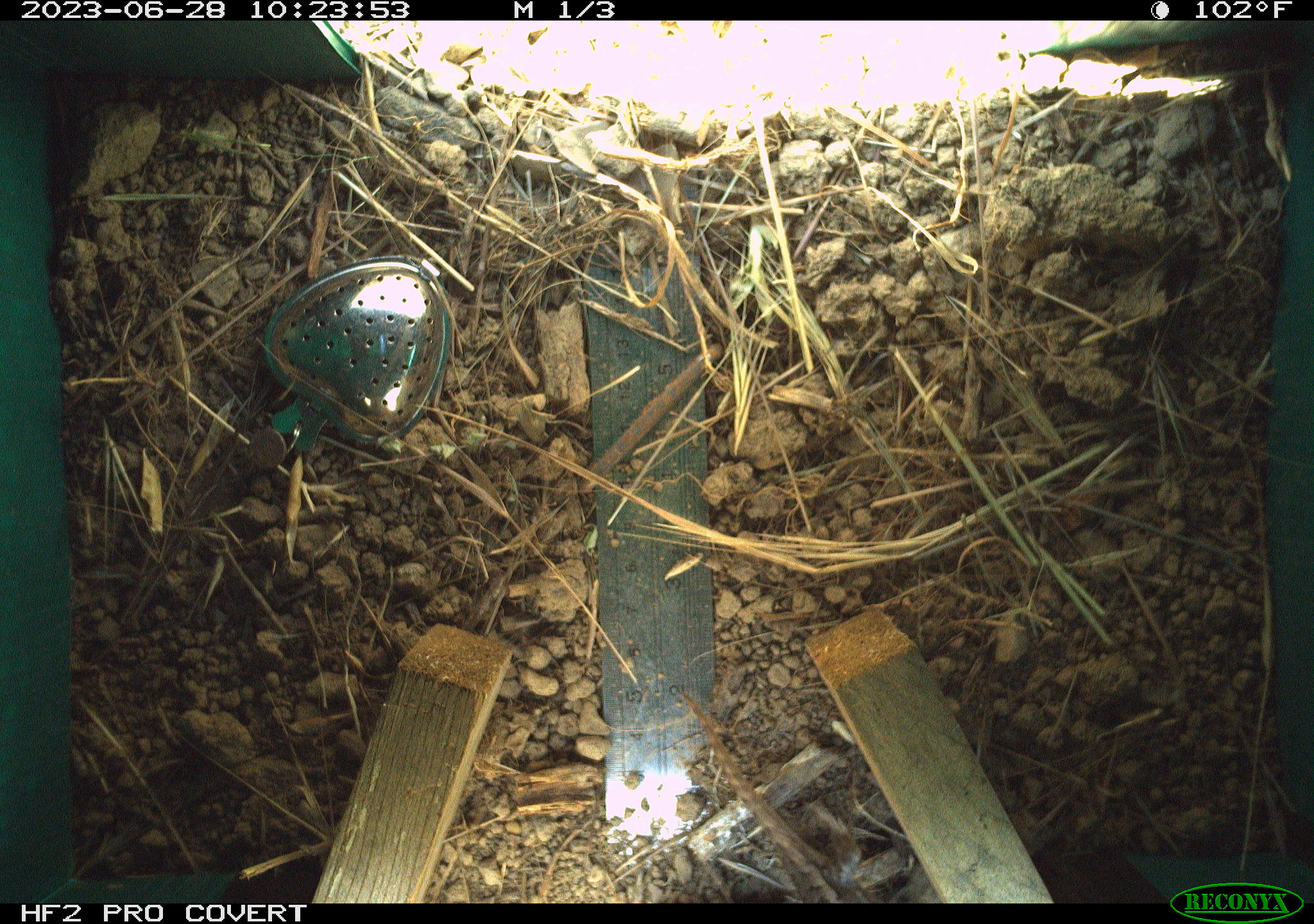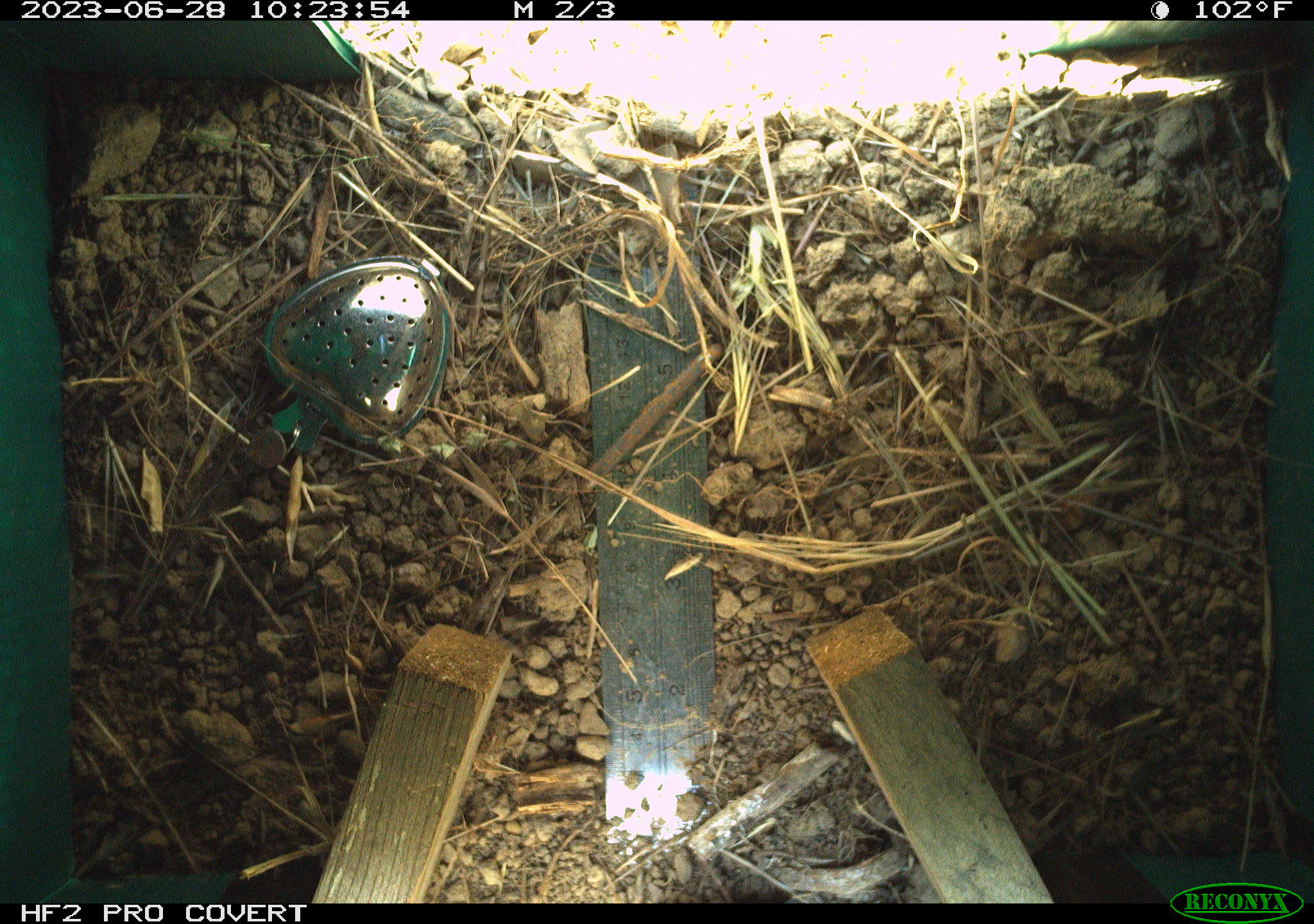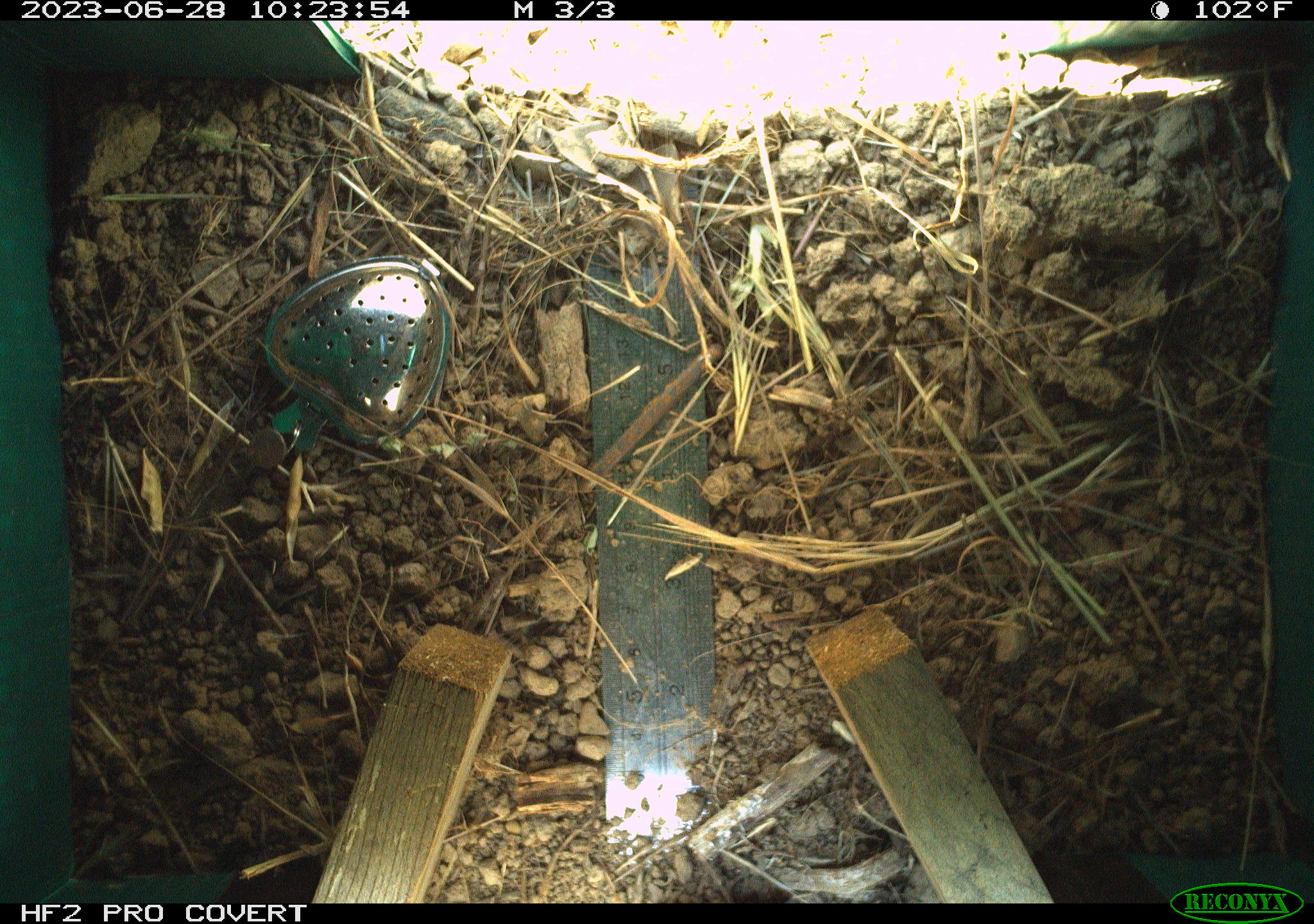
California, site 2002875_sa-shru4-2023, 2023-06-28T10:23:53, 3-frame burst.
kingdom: Animalia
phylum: Chordata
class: Reptilia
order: Squamata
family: Phrynosomatidae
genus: Sceloporus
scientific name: Sceloporus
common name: spiny lizards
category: sceloporus species